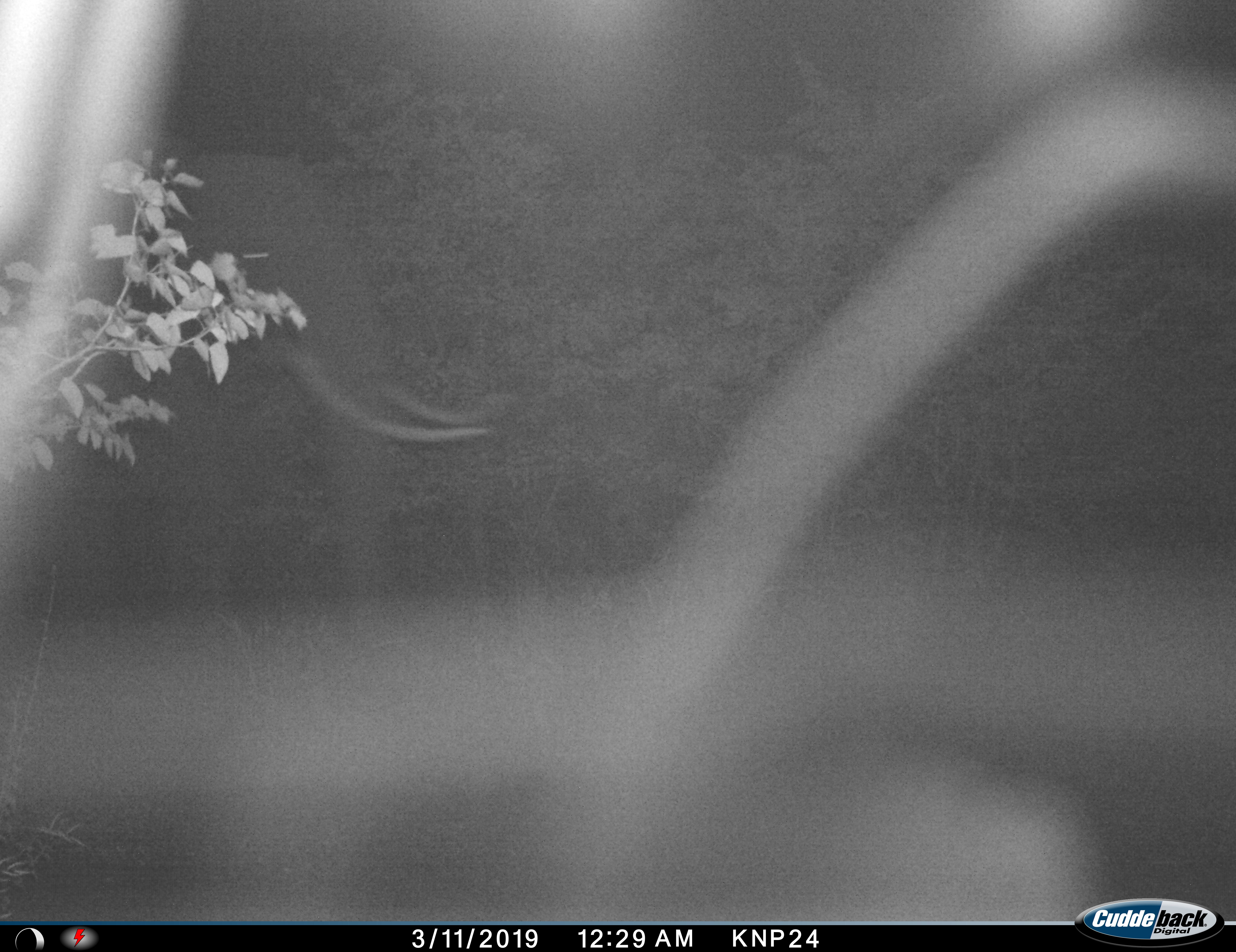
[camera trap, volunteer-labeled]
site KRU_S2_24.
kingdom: Animalia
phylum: Chordata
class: Mammalia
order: Proboscidea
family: Elephantidae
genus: Loxodonta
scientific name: Loxodonta africana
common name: african bush elephant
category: elephant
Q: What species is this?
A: Elephant (african bush elephant) (Loxodonta africana).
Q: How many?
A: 1.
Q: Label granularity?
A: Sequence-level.